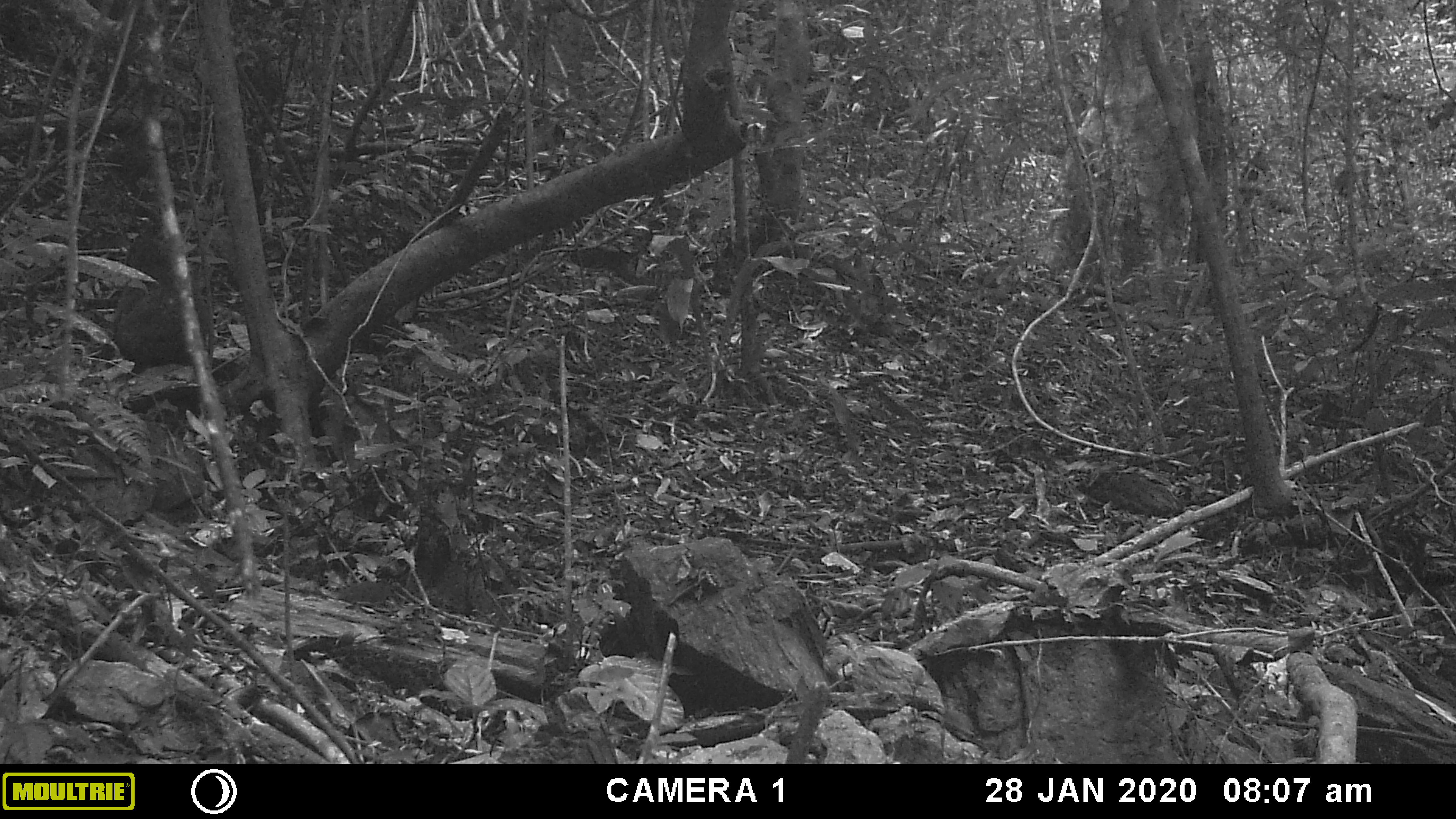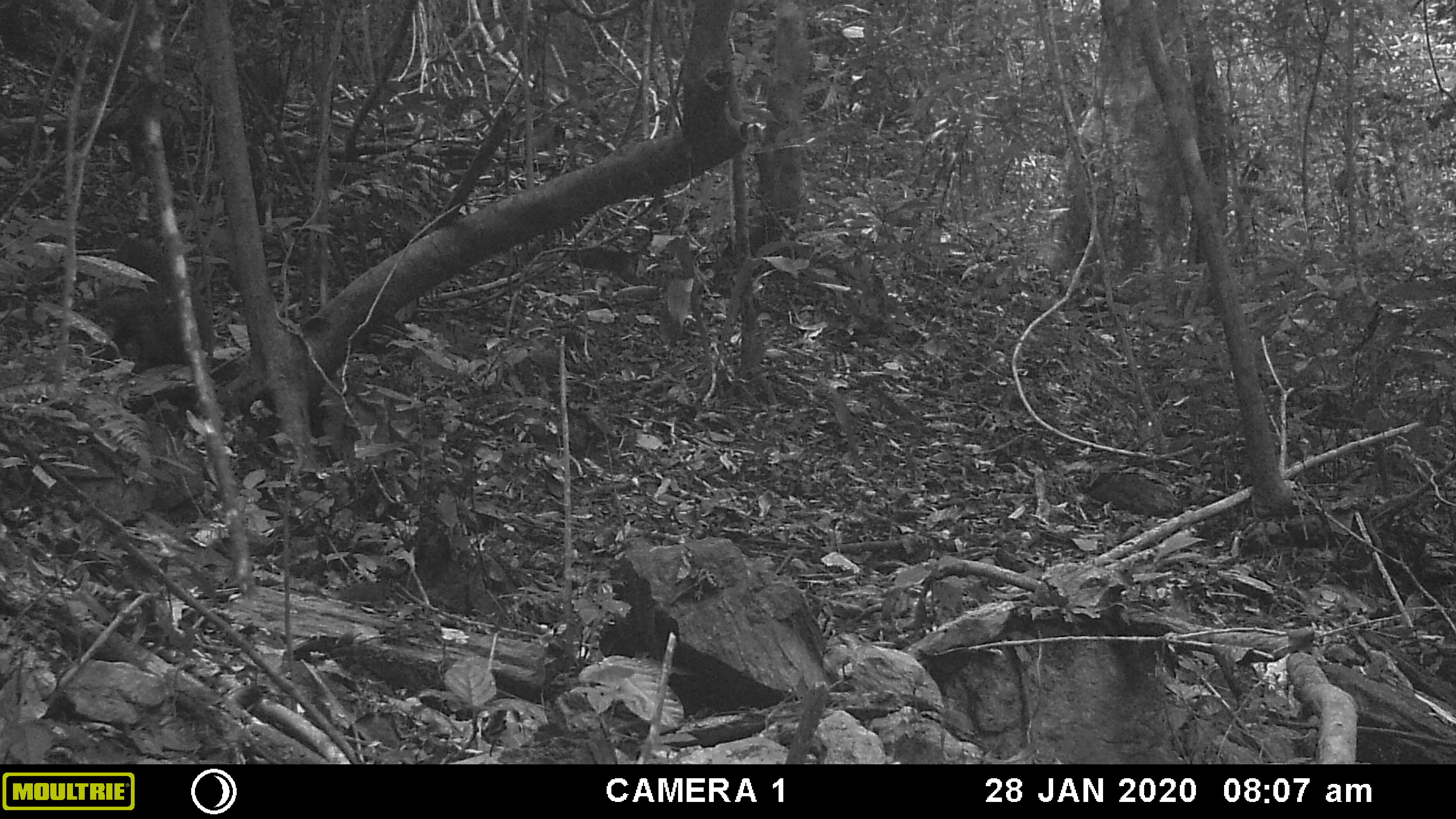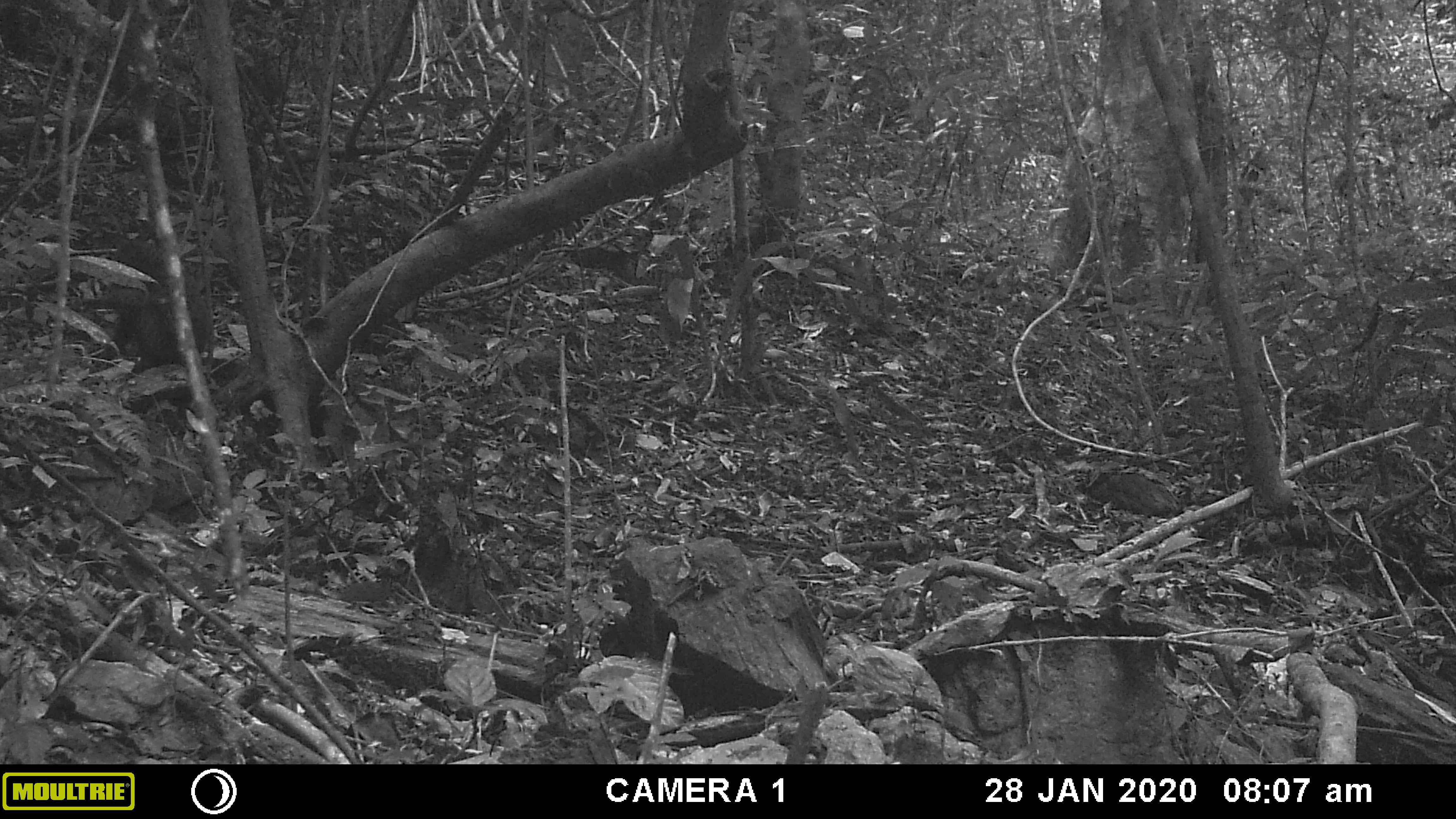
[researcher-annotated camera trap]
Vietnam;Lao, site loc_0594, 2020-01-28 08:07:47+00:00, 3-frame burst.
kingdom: Animalia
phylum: Chordata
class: Mammalia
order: Primates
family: Cercopithecidae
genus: Macaca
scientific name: Macaca arctoides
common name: stump-tailed macaque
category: stump tailed macaque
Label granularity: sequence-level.